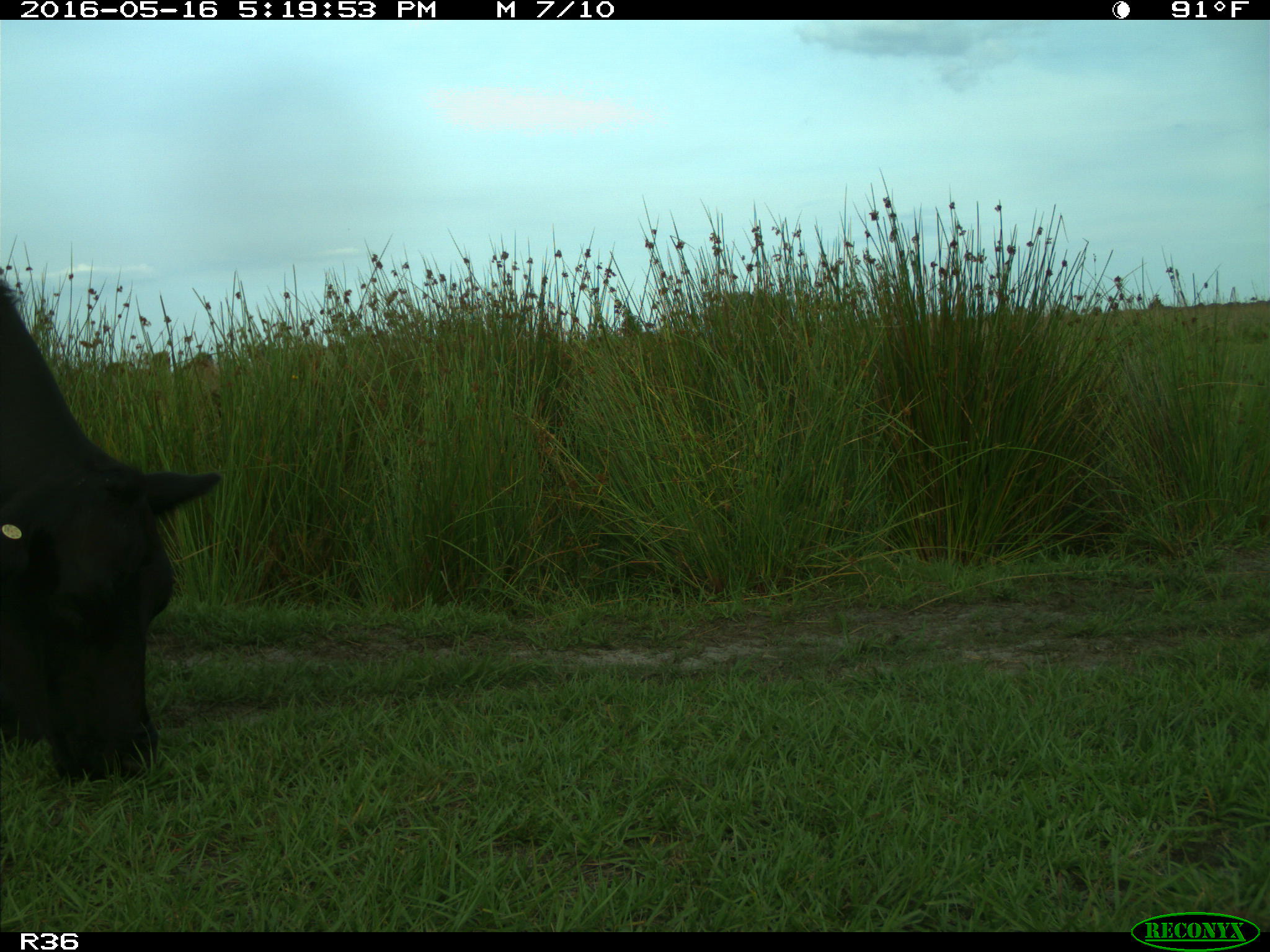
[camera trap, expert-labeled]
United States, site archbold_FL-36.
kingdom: Animalia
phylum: Chordata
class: Mammalia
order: Artiodactyla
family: Bovidae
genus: Bos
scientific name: Bos taurus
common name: domestic cow